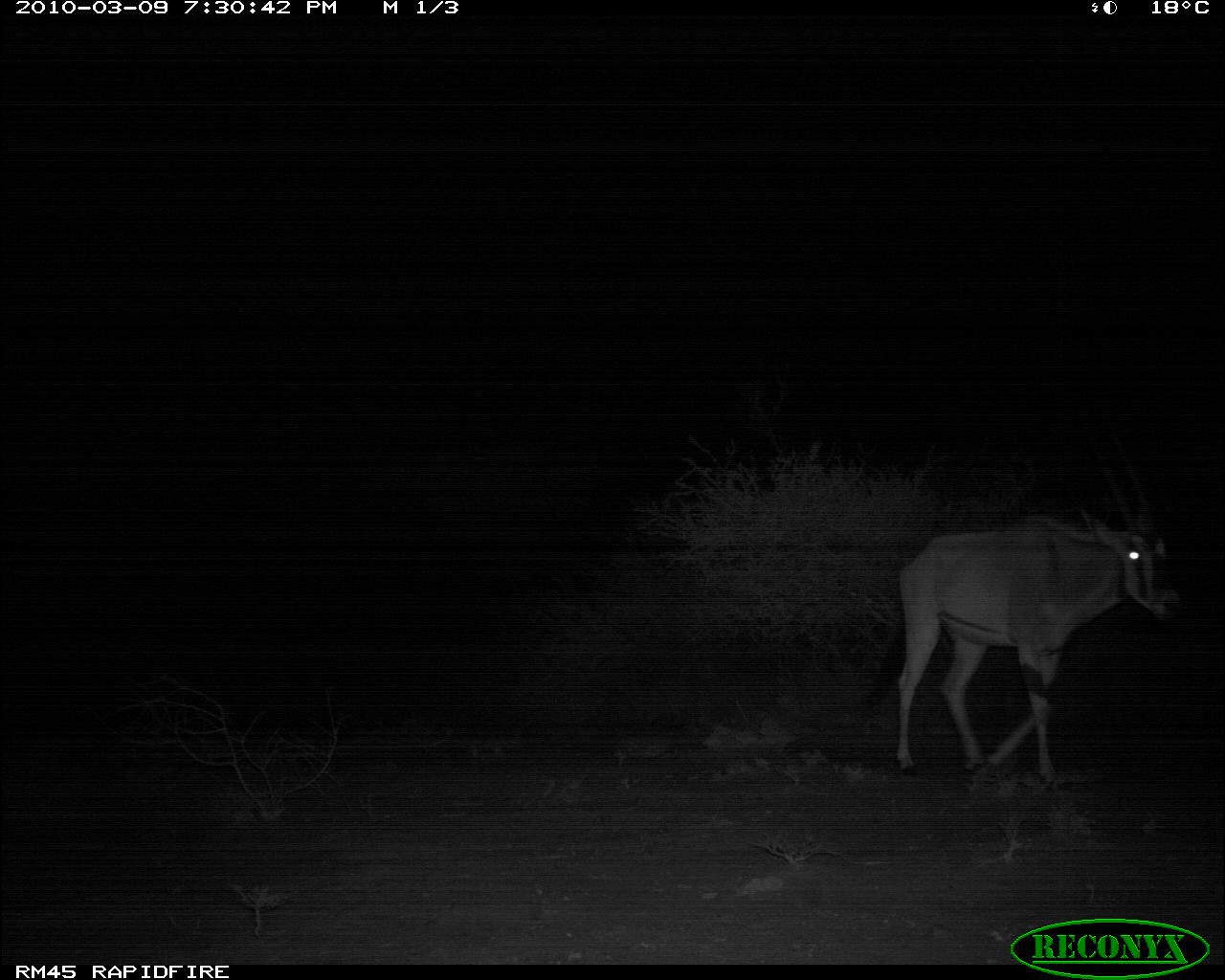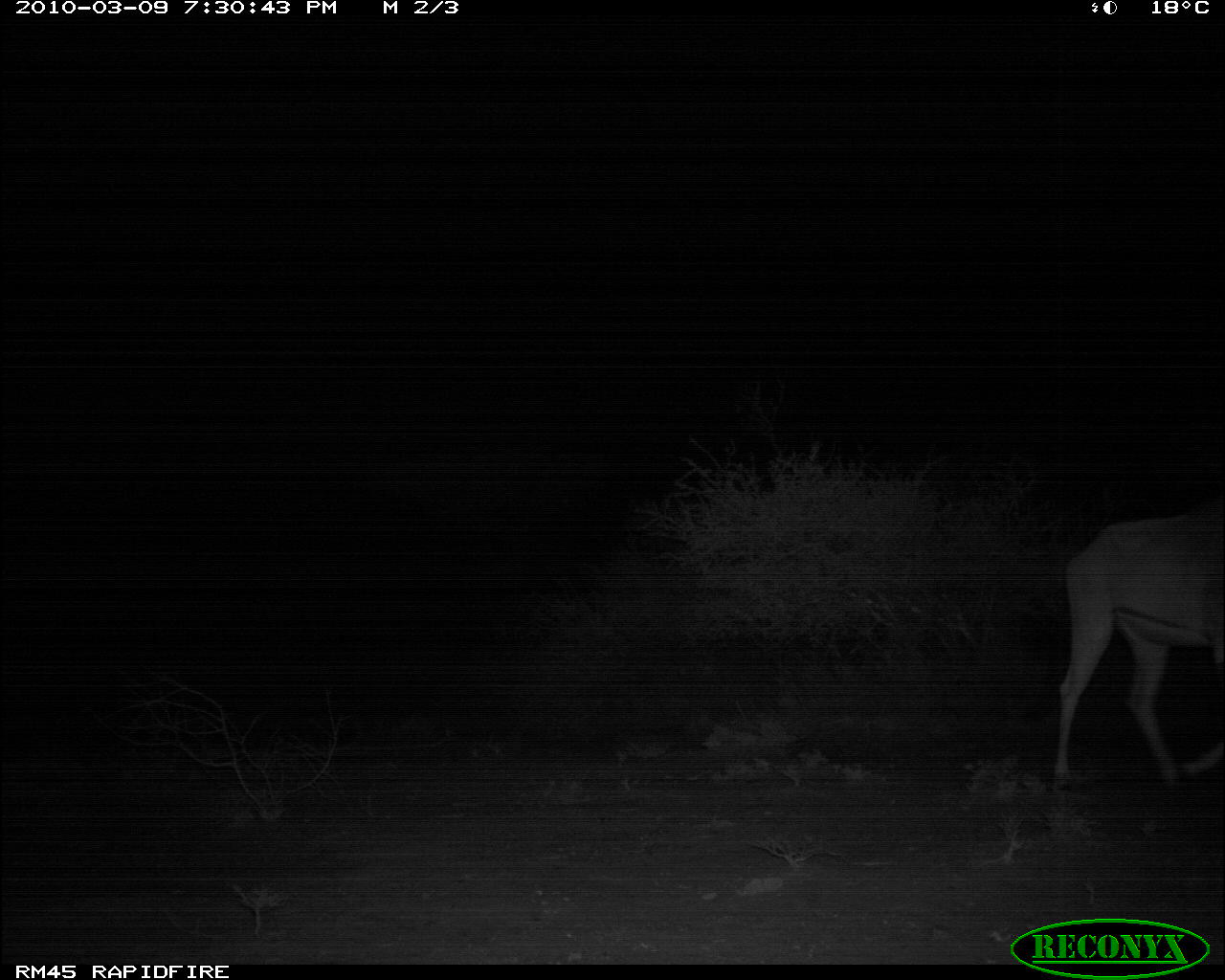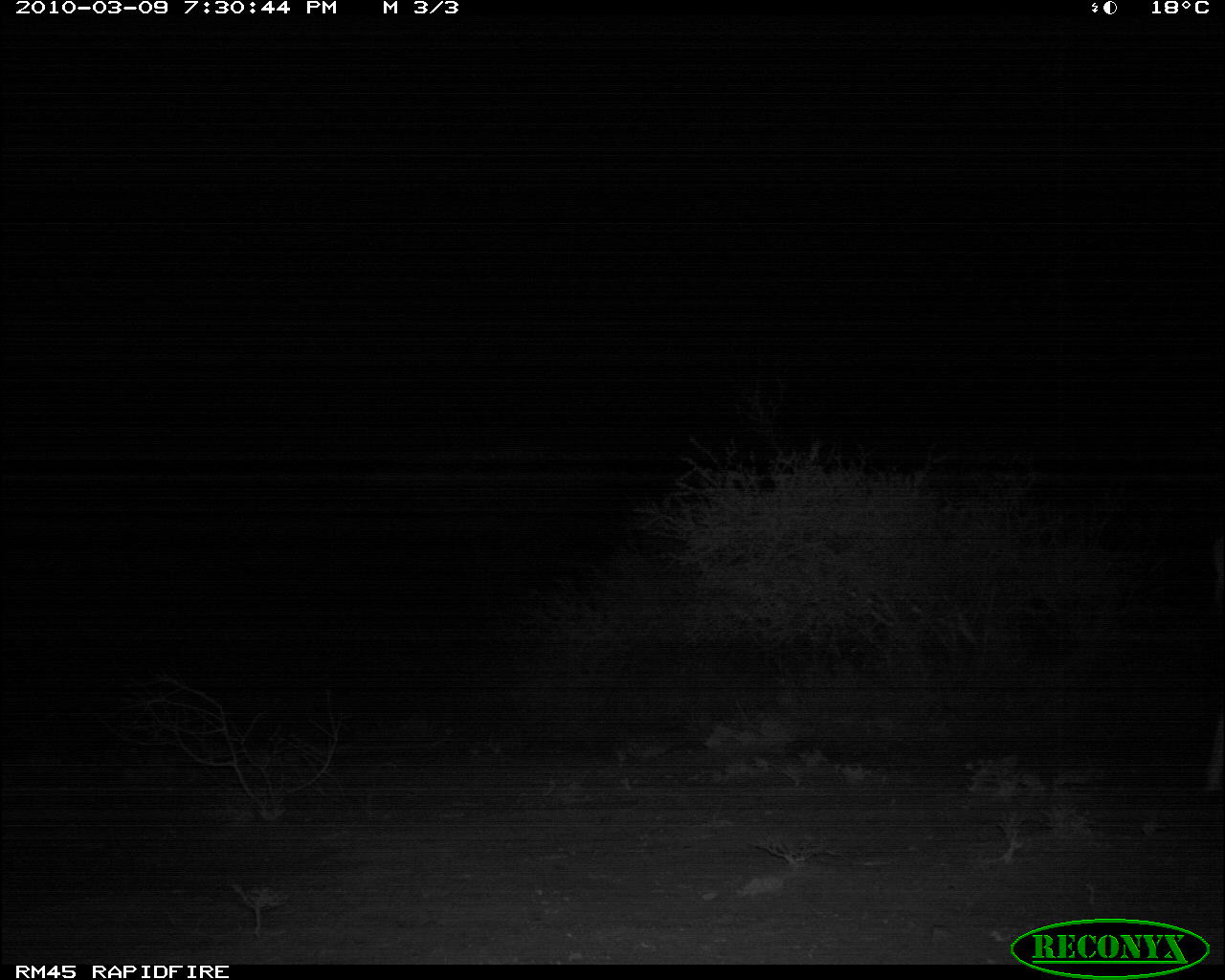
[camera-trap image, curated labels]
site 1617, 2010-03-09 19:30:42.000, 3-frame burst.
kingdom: Animalia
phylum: Chordata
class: Mammalia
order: Artiodactyla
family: Bovidae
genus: Oryx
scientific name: Oryx beisa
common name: east african oryx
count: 1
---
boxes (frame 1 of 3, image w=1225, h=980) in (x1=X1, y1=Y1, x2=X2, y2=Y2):
oryx beisa: (x1=867, y1=414, x2=1189, y2=786)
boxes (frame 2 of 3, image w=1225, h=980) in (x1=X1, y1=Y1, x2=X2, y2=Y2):
oryx beisa: (x1=1049, y1=485, x2=1224, y2=798)